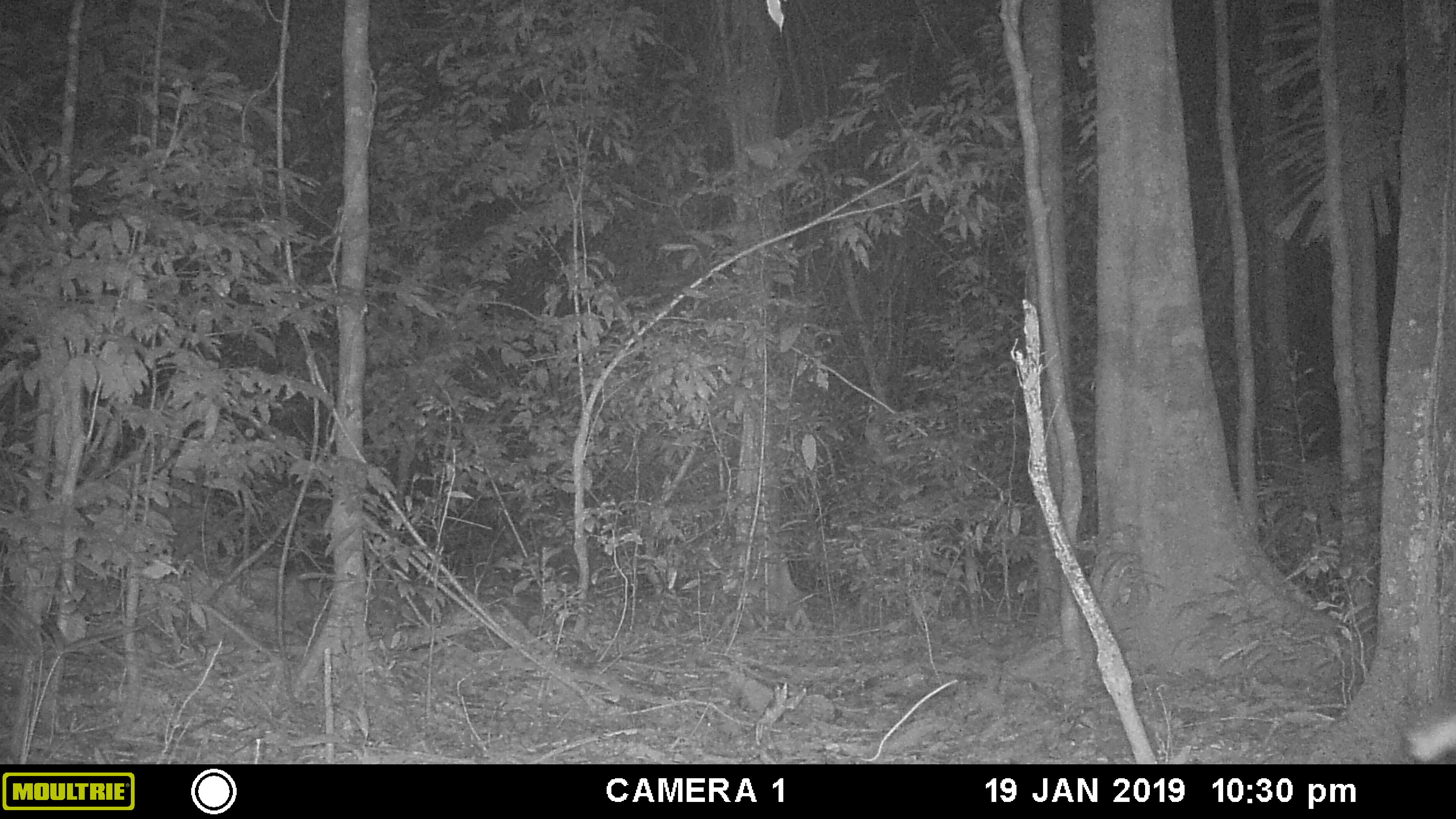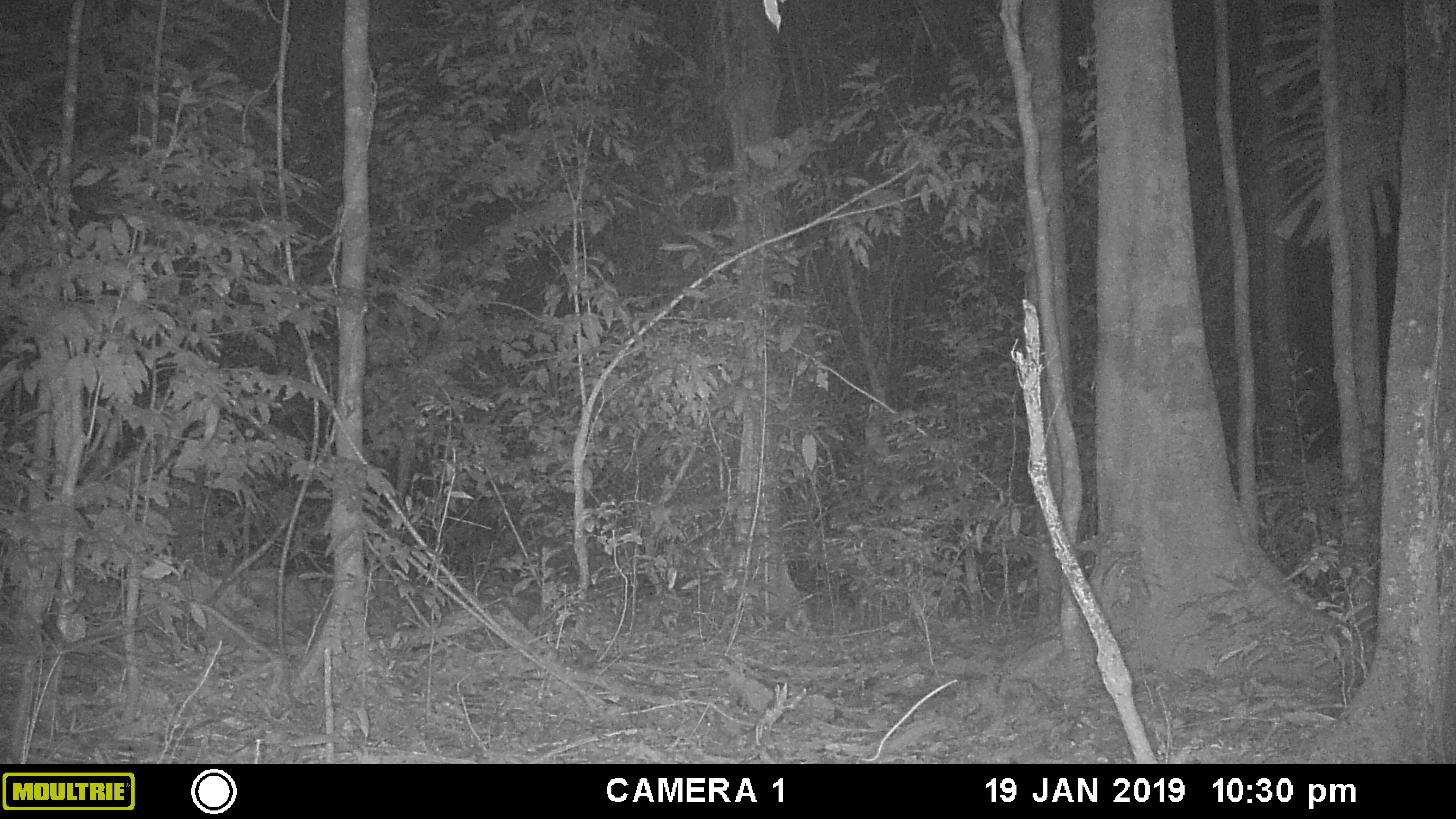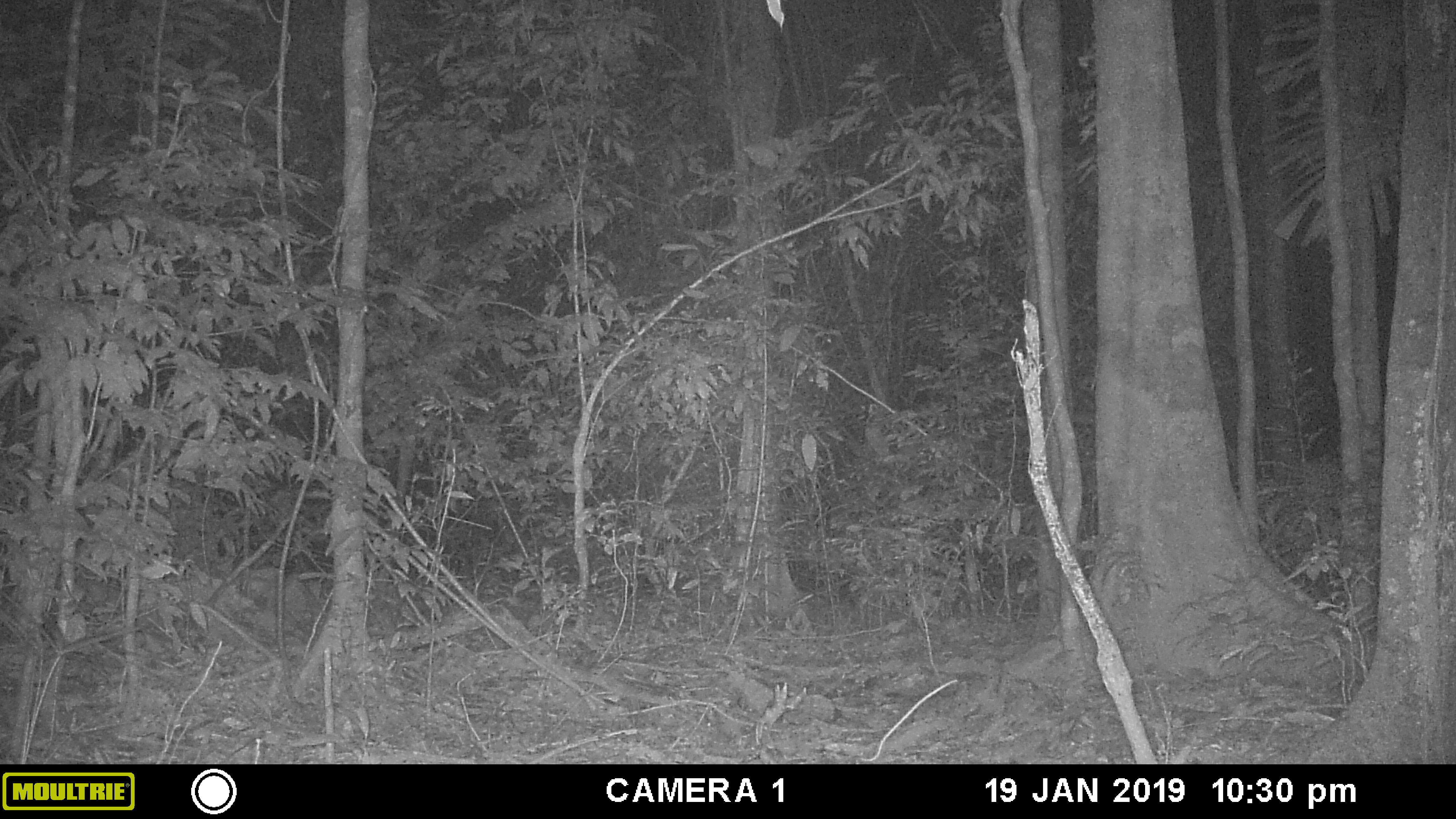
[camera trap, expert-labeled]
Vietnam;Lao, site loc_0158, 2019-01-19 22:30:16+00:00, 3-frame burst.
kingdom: Animalia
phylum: Chordata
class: Mammalia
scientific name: Mammalia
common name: mammal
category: unidentified small mammal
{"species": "unidentified small mammal (mammal) (Mammalia)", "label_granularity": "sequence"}